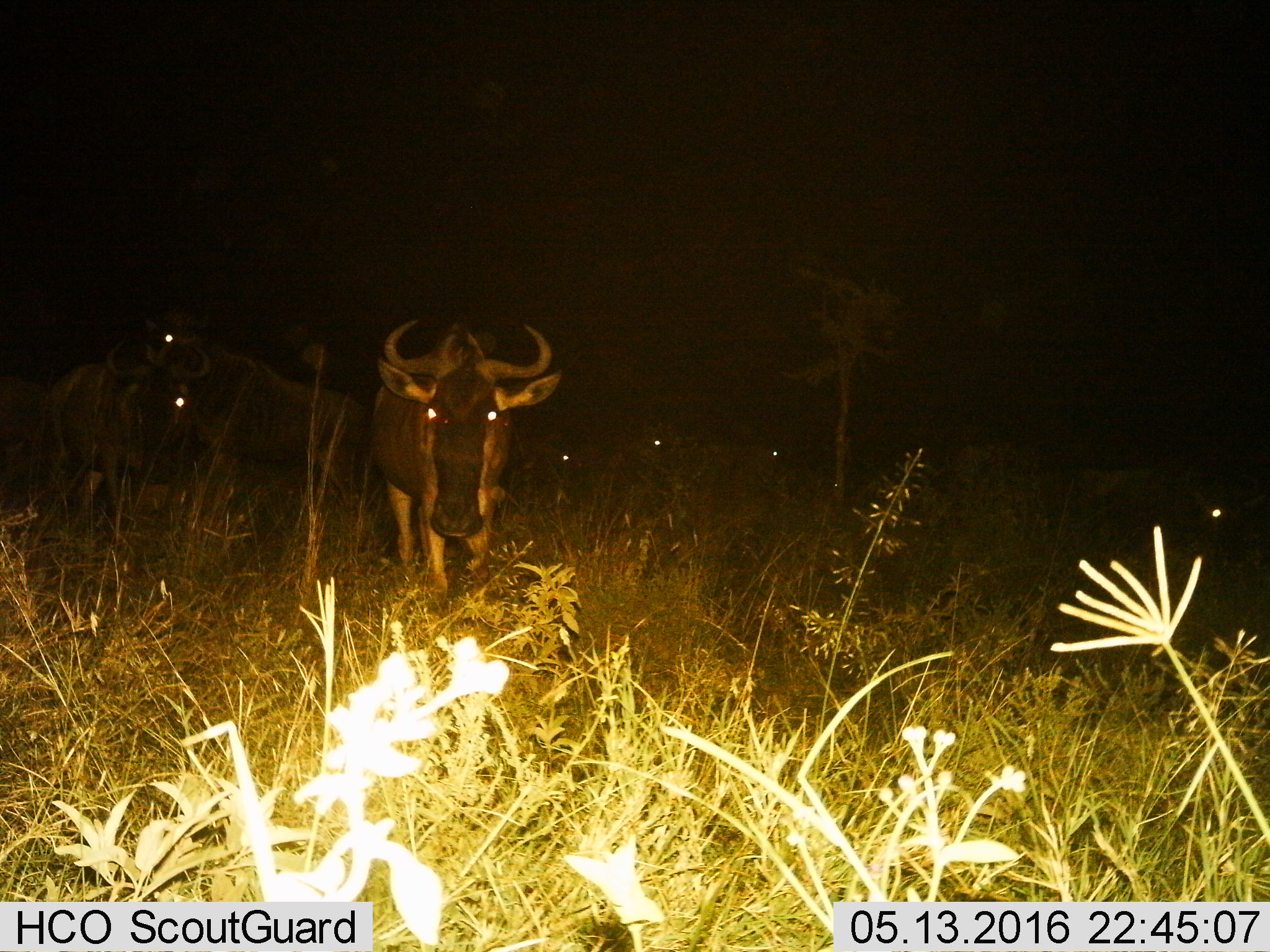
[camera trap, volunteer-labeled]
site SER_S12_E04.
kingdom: Animalia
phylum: Chordata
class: Mammalia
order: Artiodactyla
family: Bovidae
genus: Connochaetes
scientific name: Connochaetes taurinus taurinus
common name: blue wildebeest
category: wildebeestblue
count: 6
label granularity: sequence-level